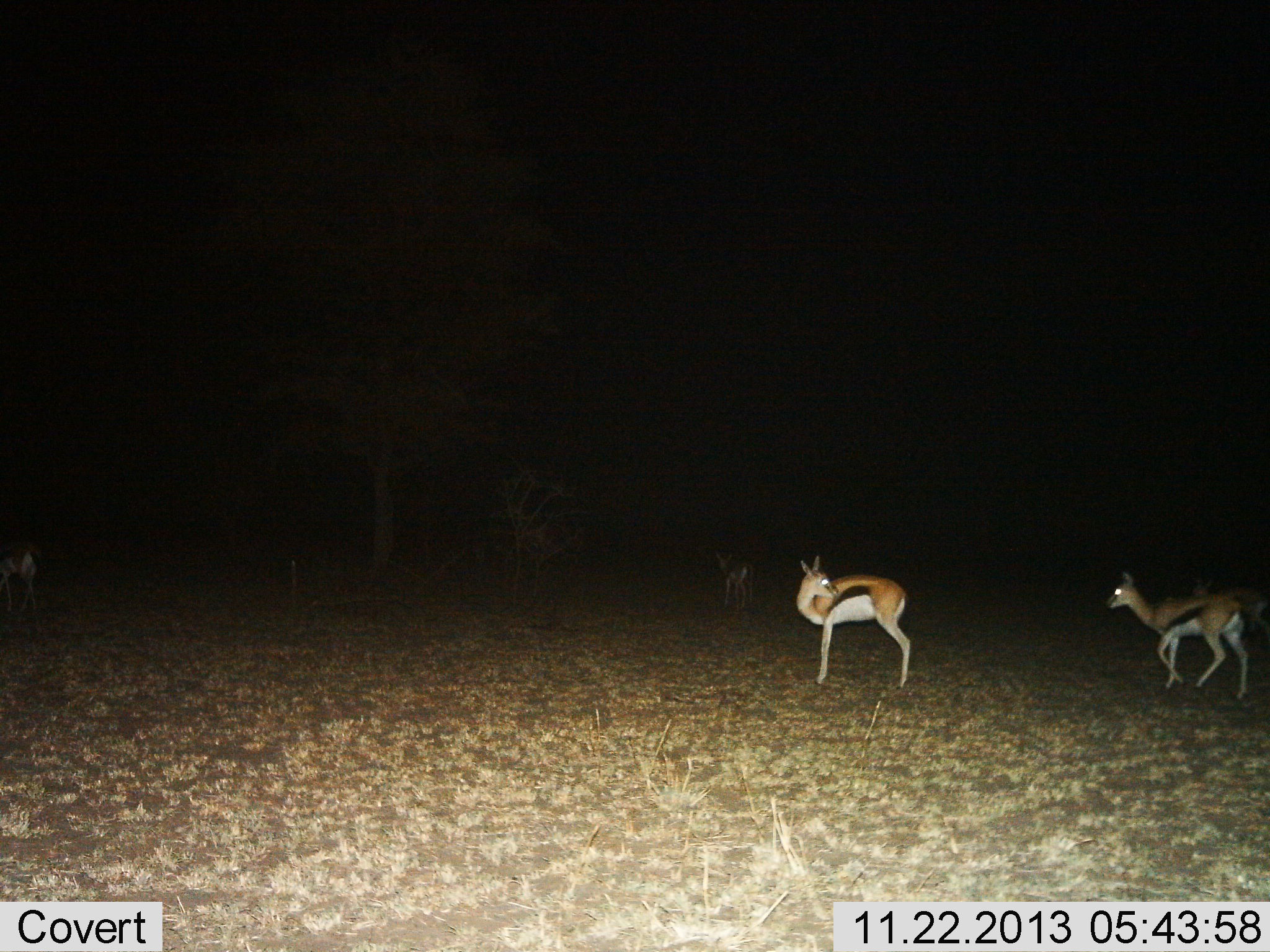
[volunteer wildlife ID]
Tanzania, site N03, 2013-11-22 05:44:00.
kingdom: Animalia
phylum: Chordata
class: Mammalia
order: Artiodactyla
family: Bovidae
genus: Eudorcas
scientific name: Eudorcas thomsonii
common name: thomson's gazelle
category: gazellethomsons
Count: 5.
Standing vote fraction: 70%.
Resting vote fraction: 10%.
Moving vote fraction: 60%.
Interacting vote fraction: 0%.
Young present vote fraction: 0%.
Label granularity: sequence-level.